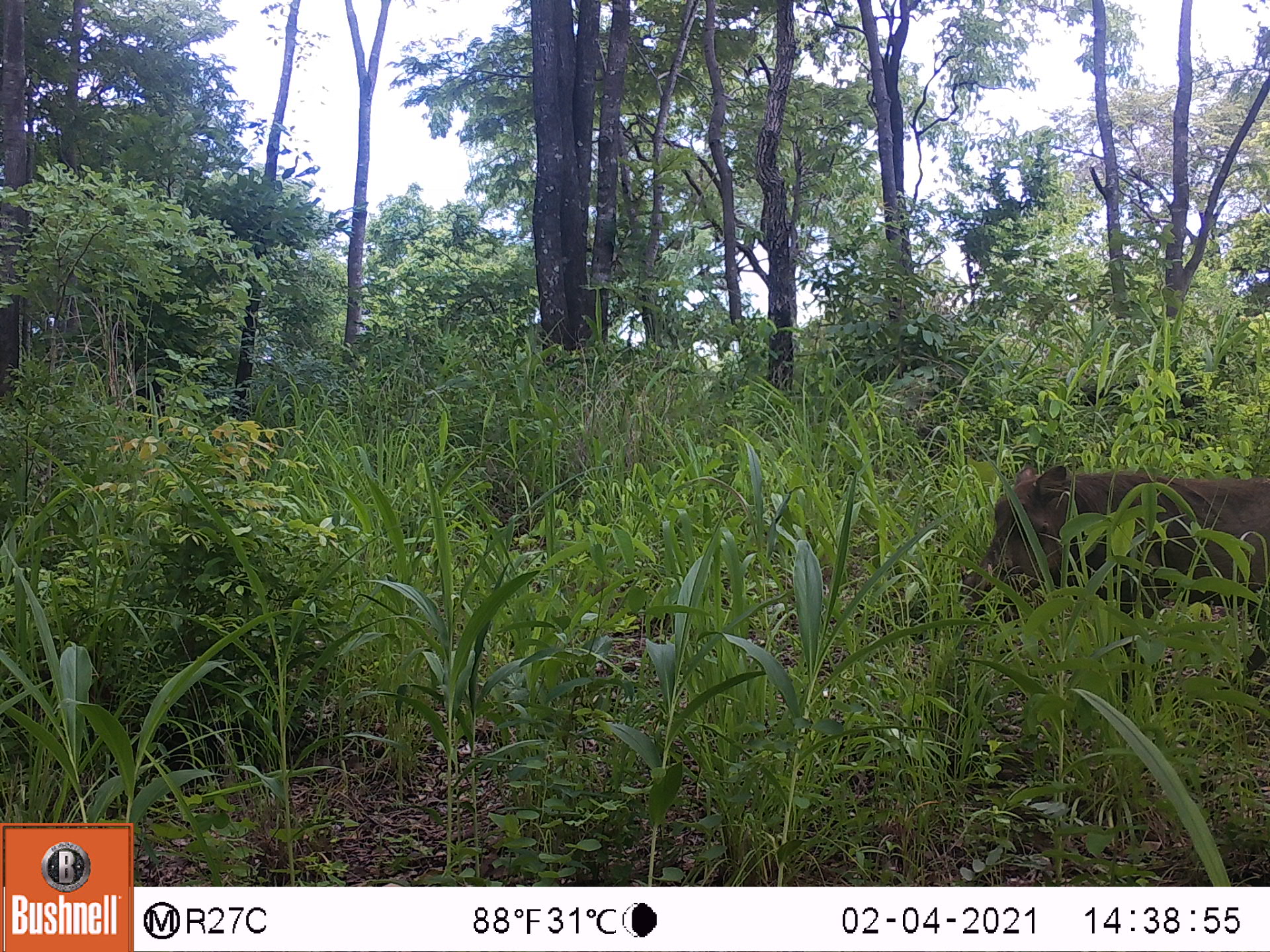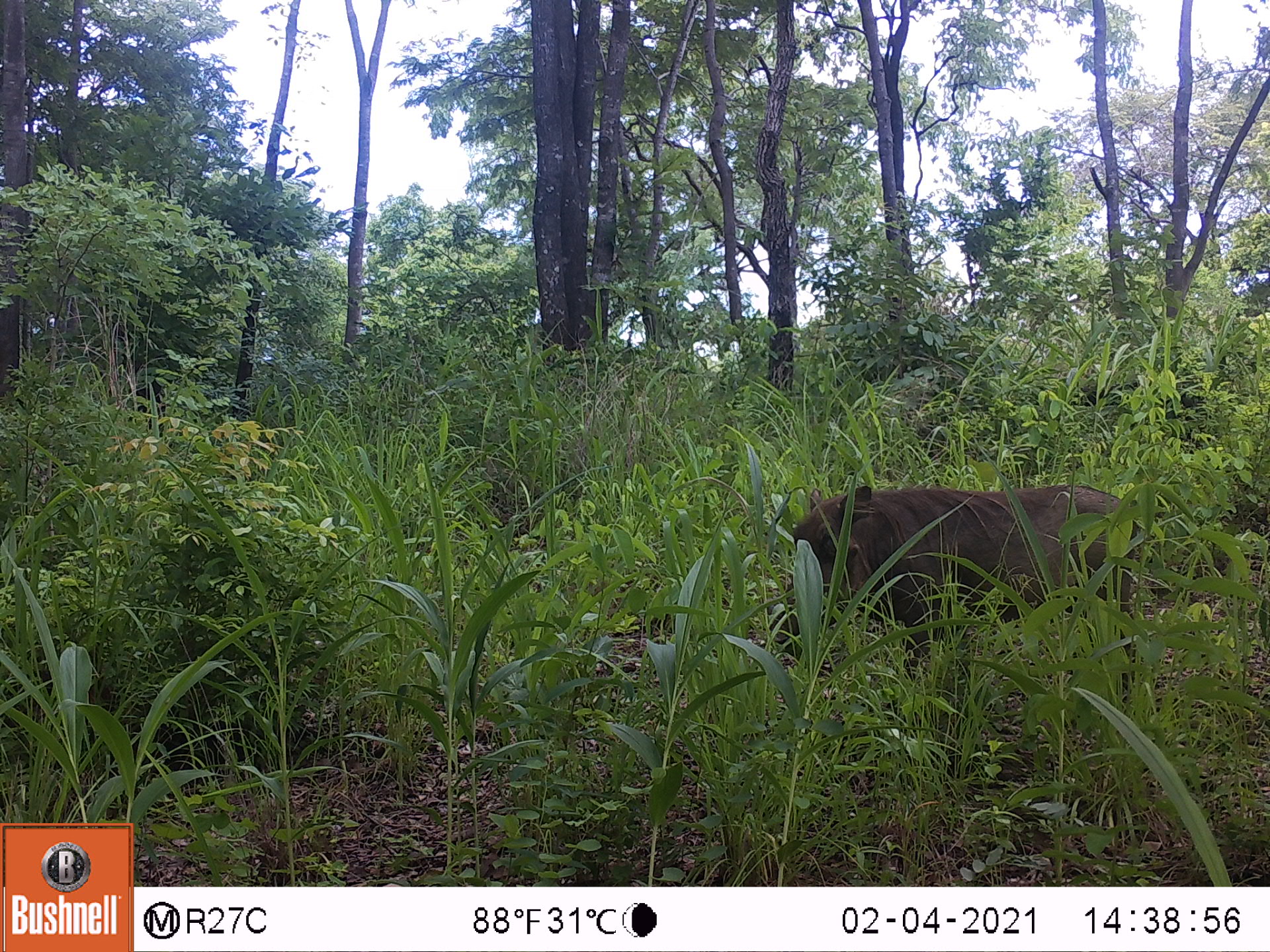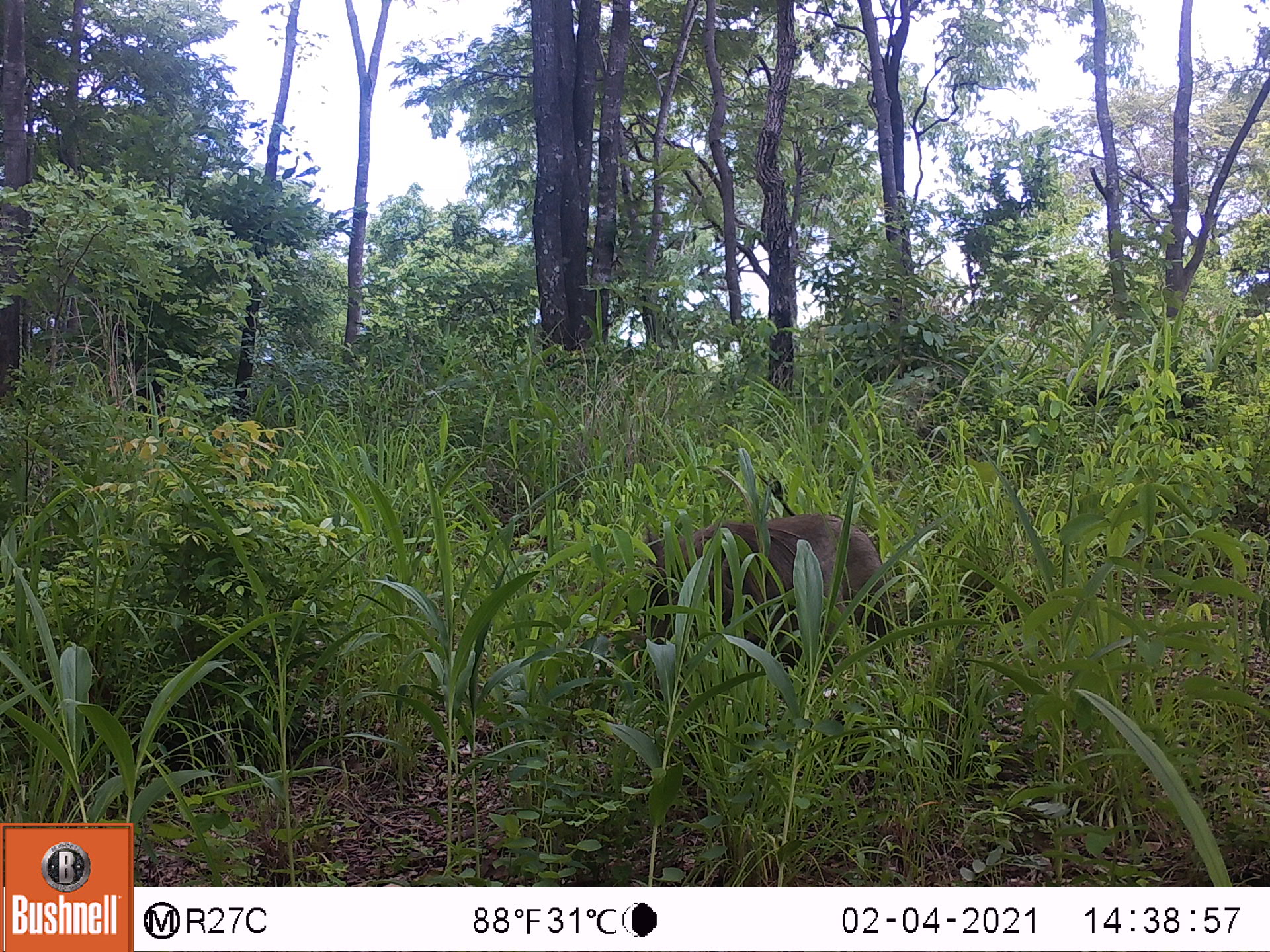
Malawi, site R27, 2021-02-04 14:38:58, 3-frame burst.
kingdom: Animalia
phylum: Chordata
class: Mammalia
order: Artiodactyla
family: Suidae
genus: Phacochoerus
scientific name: Phacochoerus africanus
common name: common warthog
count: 1